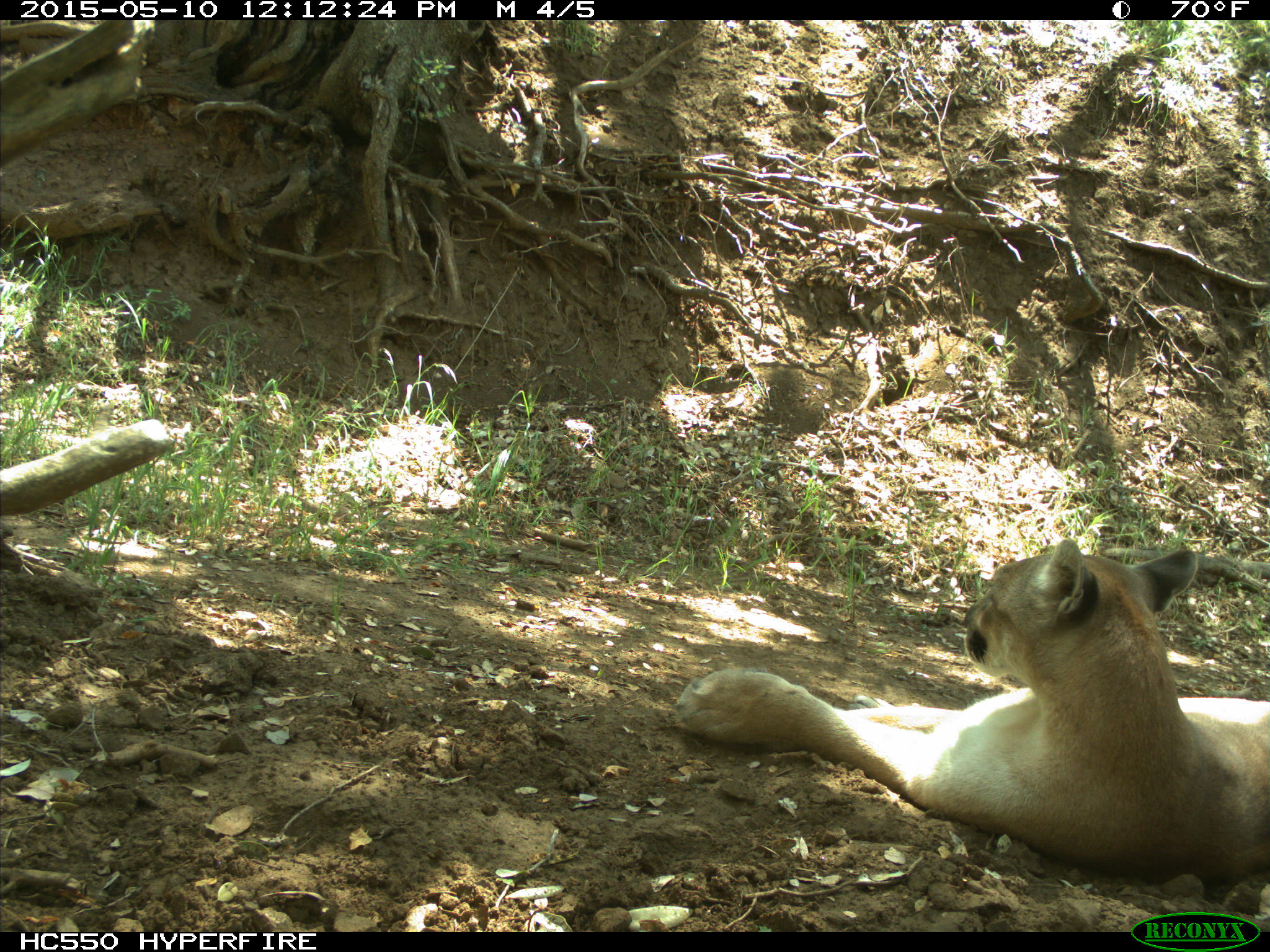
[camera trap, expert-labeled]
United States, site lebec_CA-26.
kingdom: Animalia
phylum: Chordata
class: Mammalia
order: Carnivora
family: Felidae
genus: Puma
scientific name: Puma concolor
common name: mountain lion